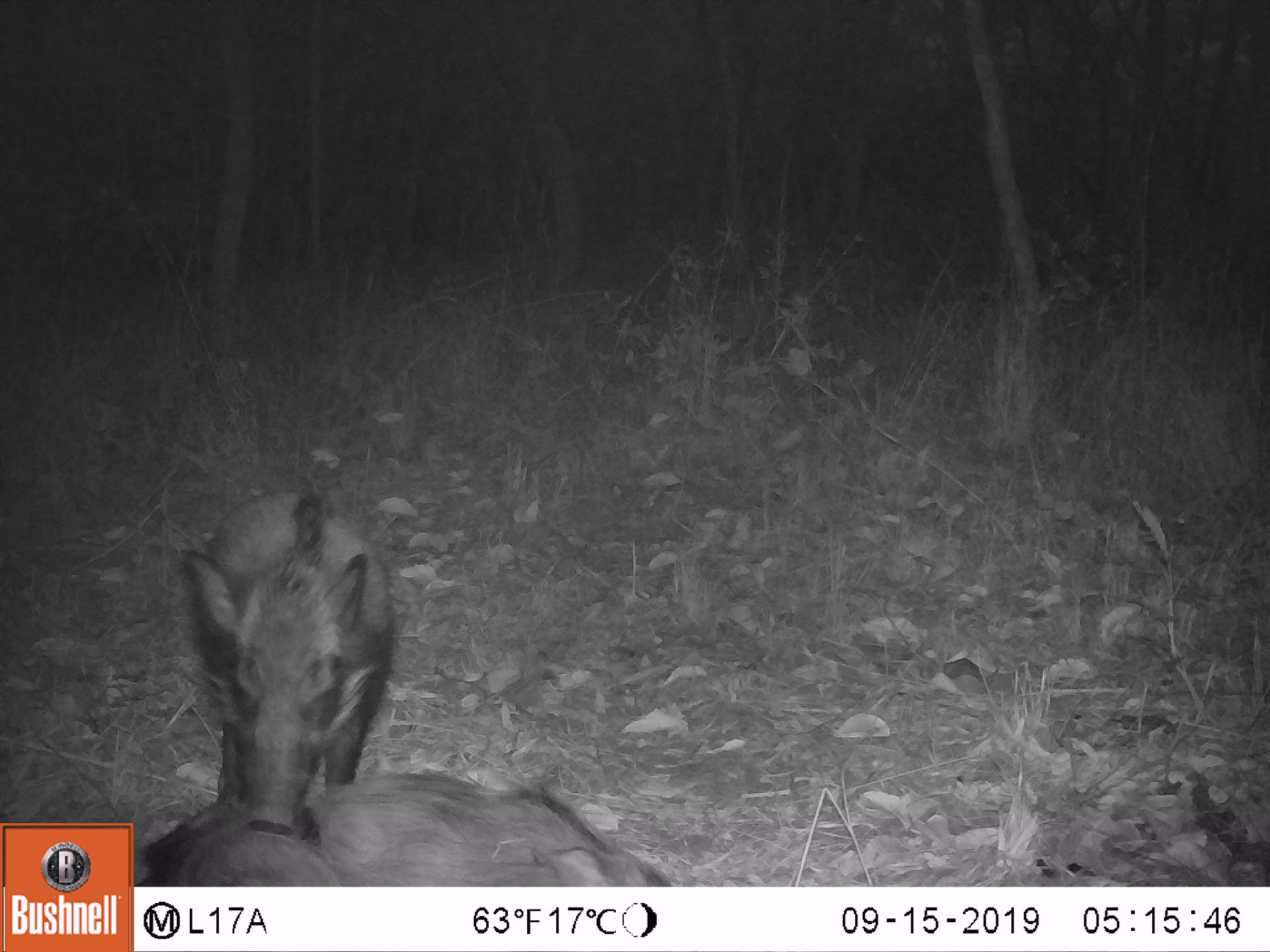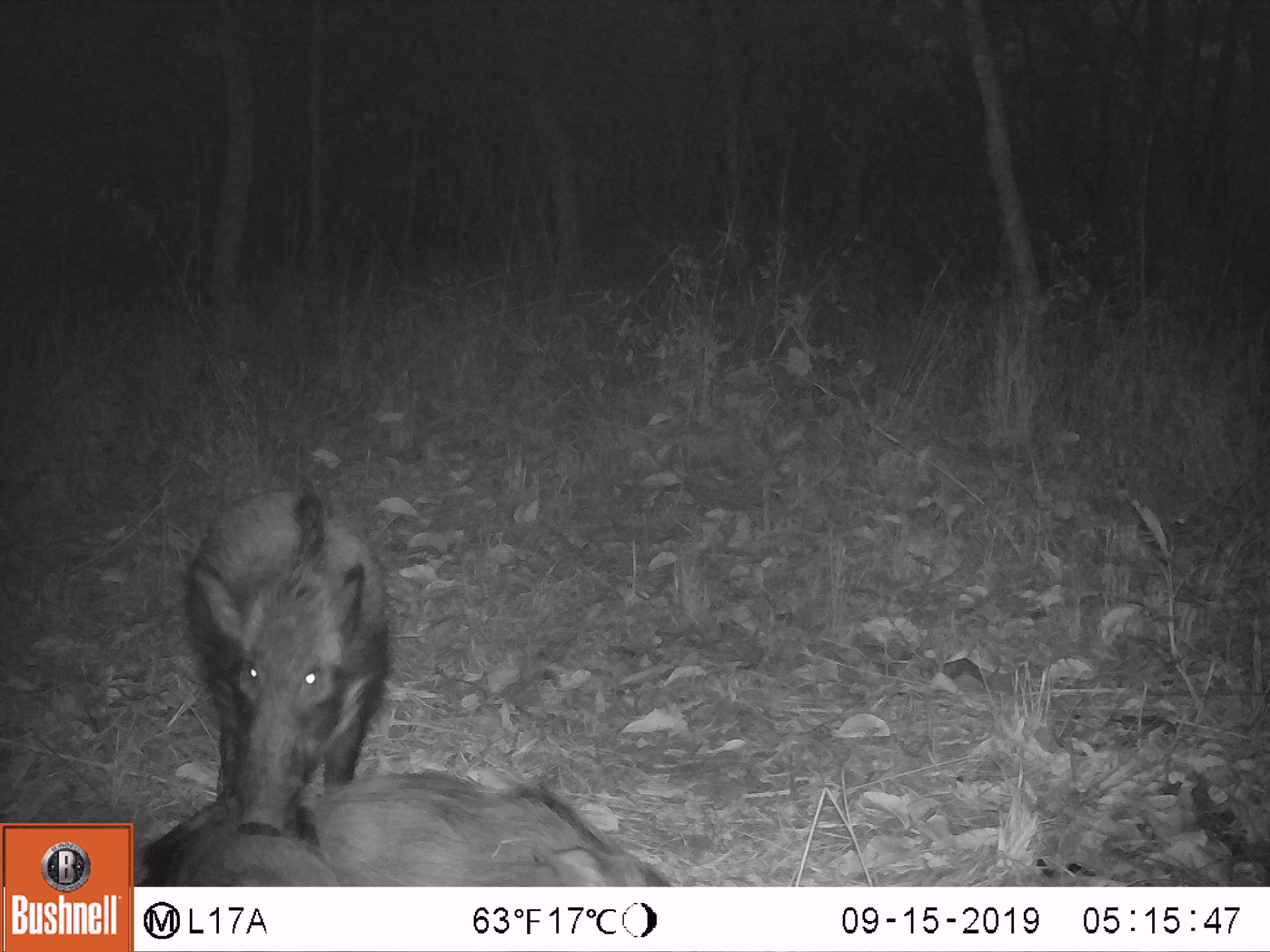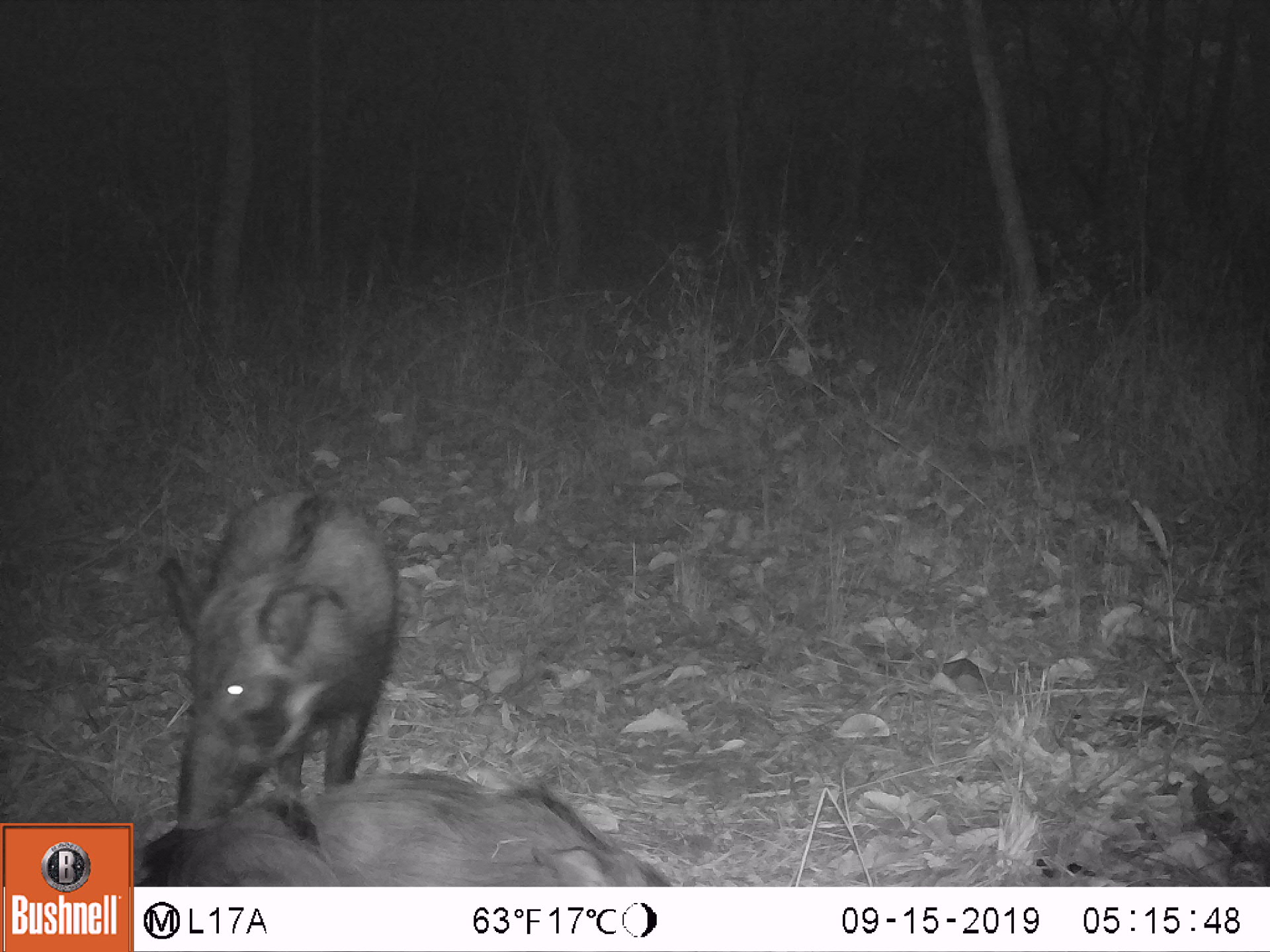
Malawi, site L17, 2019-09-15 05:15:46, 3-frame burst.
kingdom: Animalia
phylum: Chordata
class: Mammalia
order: Artiodactyla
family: Suidae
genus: Potamochoerus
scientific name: Potamochoerus larvatus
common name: bushpig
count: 2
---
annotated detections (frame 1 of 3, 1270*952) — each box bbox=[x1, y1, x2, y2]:
bushpig: bbox=[168, 477, 401, 838]; bbox=[139, 763, 685, 876]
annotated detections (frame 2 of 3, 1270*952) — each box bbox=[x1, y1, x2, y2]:
bushpig: bbox=[173, 482, 394, 835]; bbox=[142, 769, 670, 878]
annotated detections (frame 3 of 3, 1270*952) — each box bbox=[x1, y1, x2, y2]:
bushpig: bbox=[149, 485, 401, 832]; bbox=[139, 766, 677, 879]